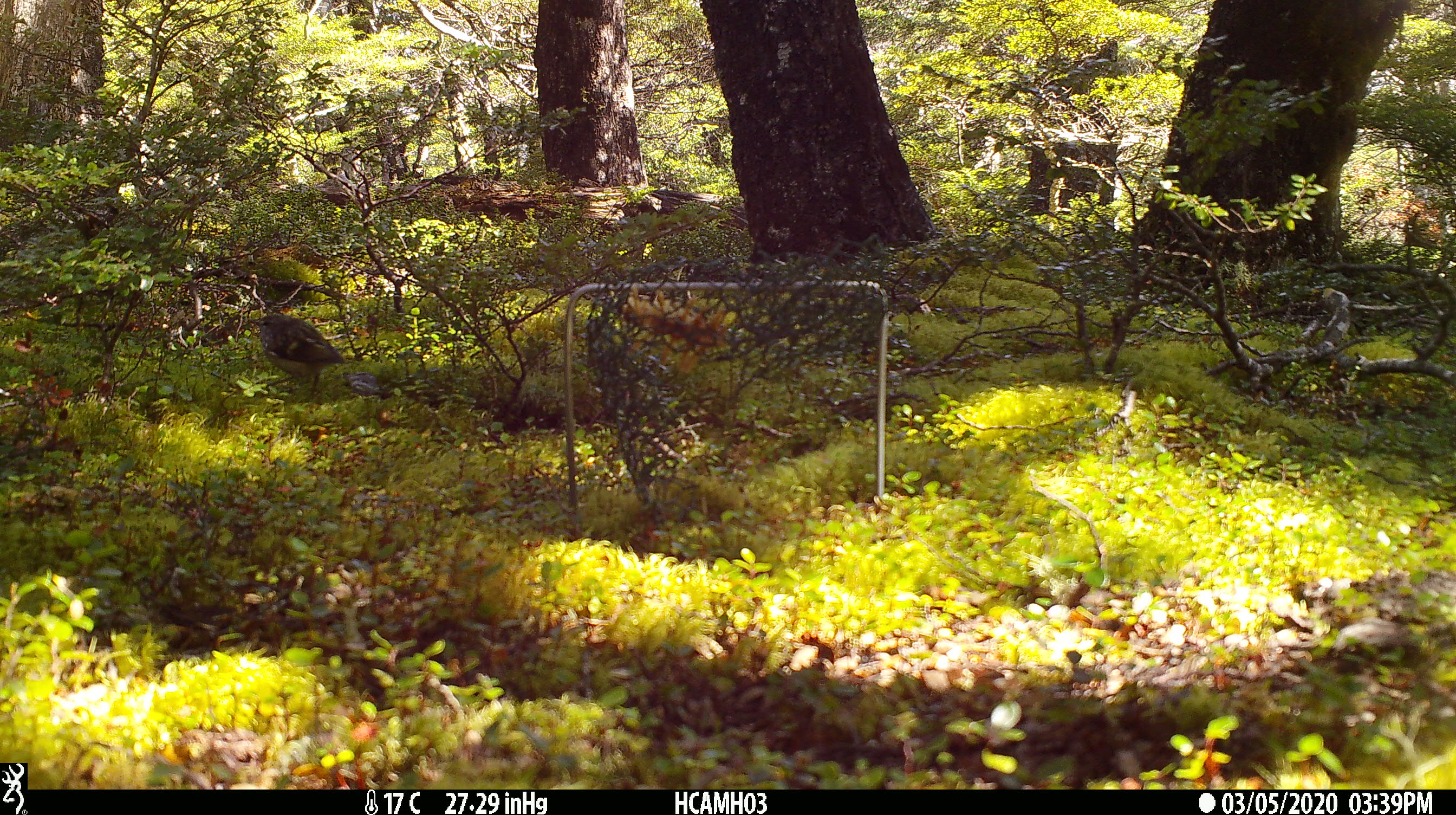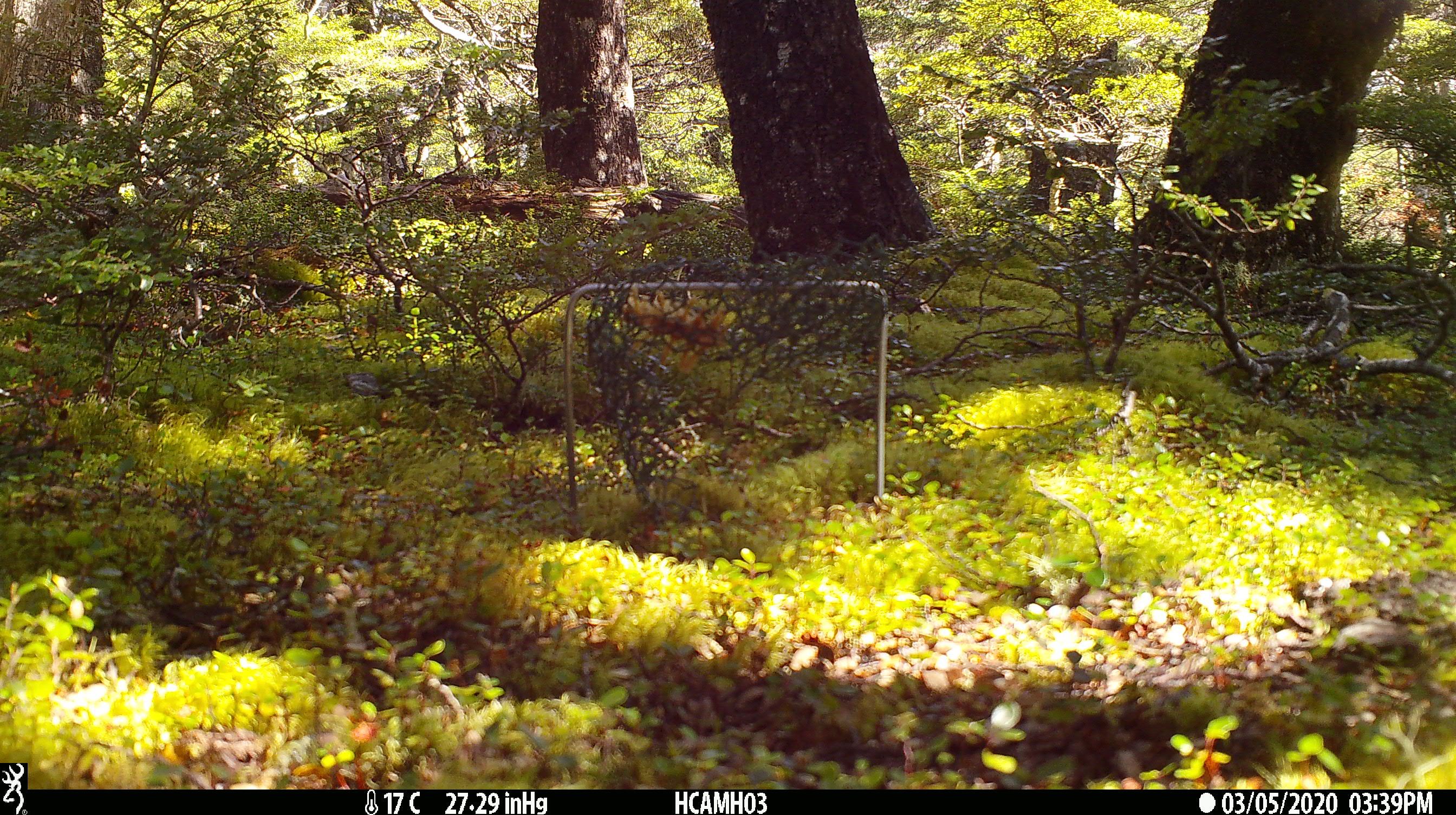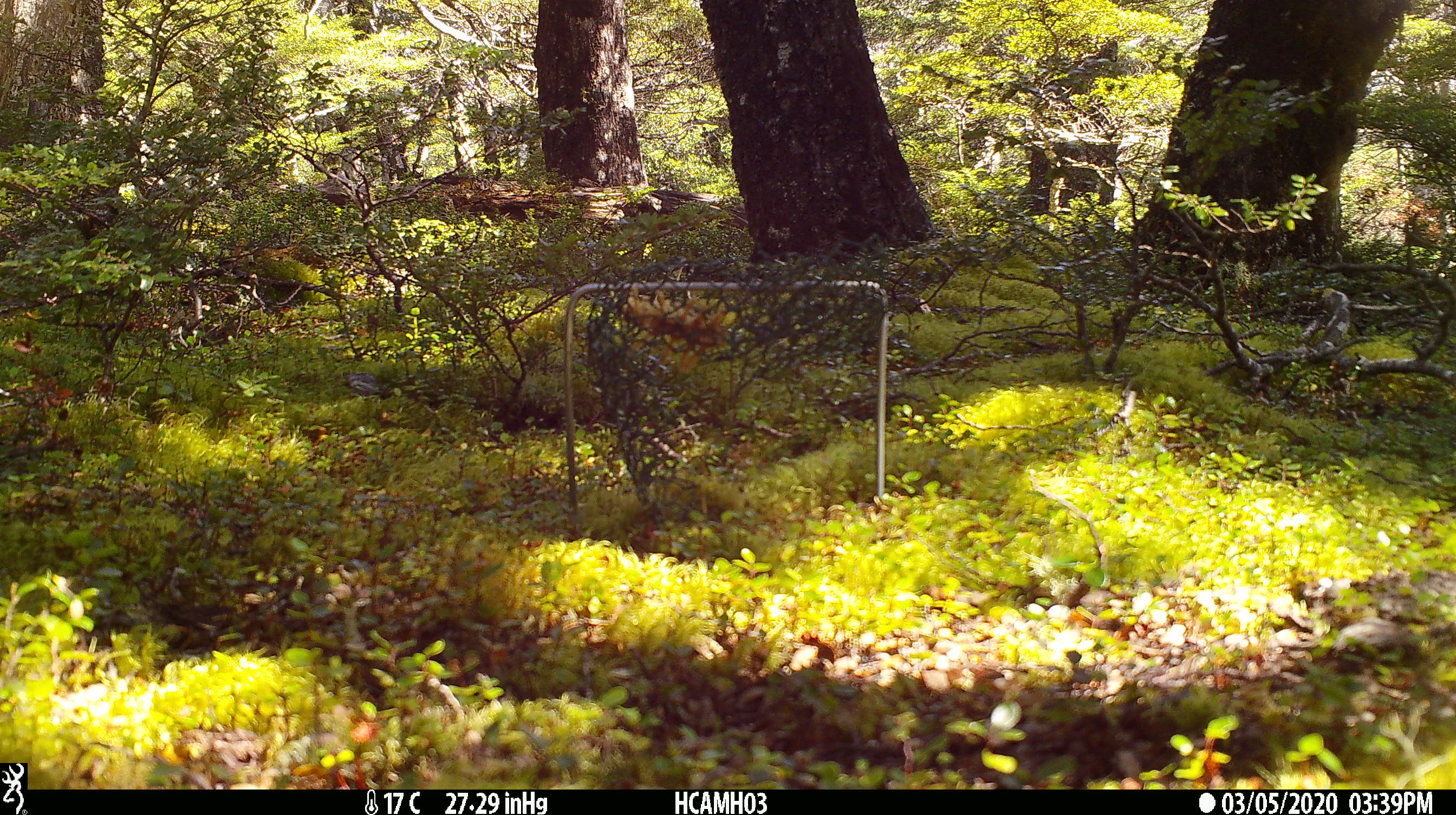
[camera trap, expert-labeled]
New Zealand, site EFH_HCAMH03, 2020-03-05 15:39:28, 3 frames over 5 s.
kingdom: Animalia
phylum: Chordata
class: Mammalia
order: Rodentia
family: Muridae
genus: Mus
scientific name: Mus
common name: mouse